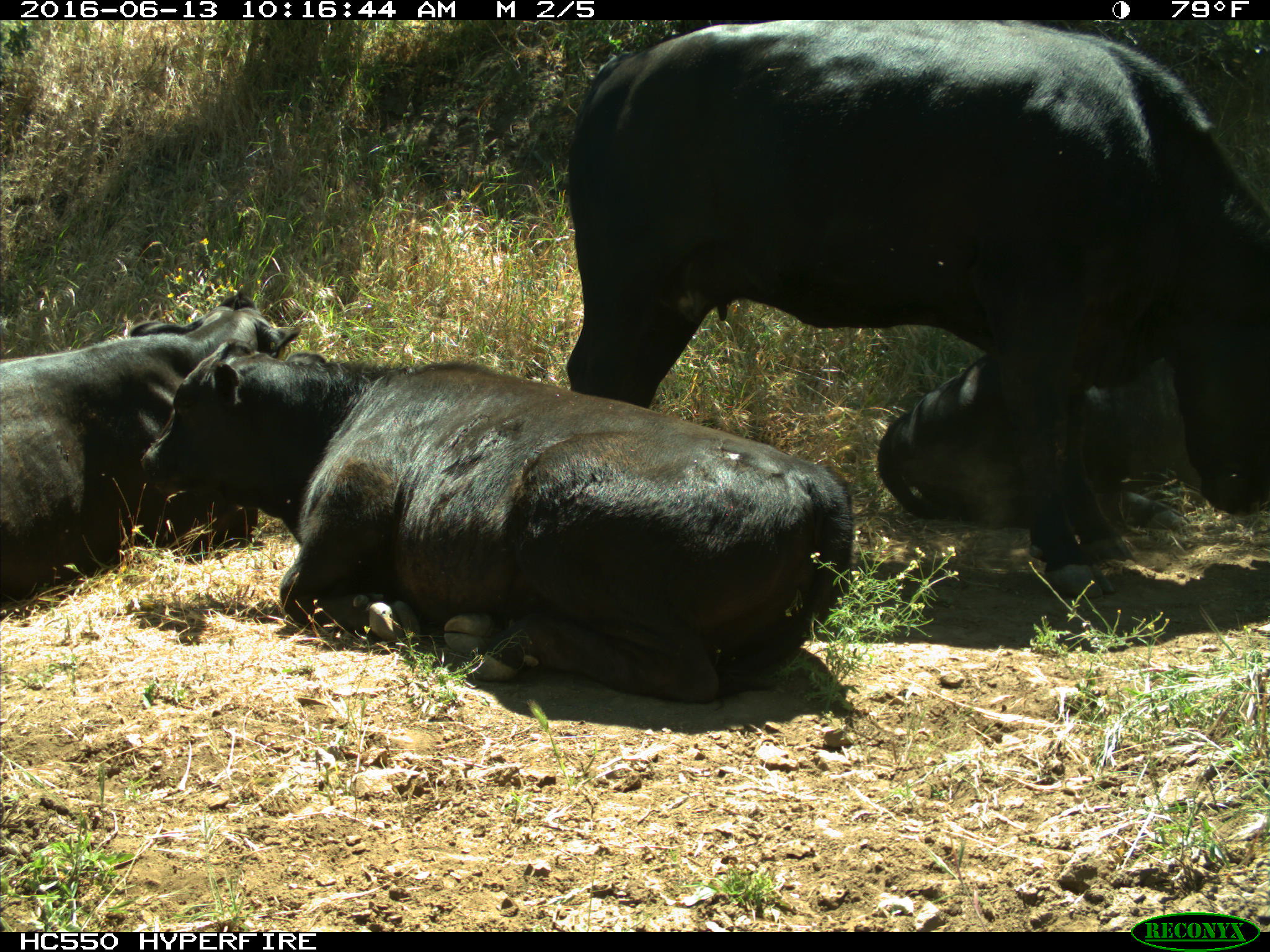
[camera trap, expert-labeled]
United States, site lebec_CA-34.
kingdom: Animalia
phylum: Chordata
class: Mammalia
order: Artiodactyla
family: Bovidae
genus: Bos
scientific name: Bos taurus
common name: domestic cow